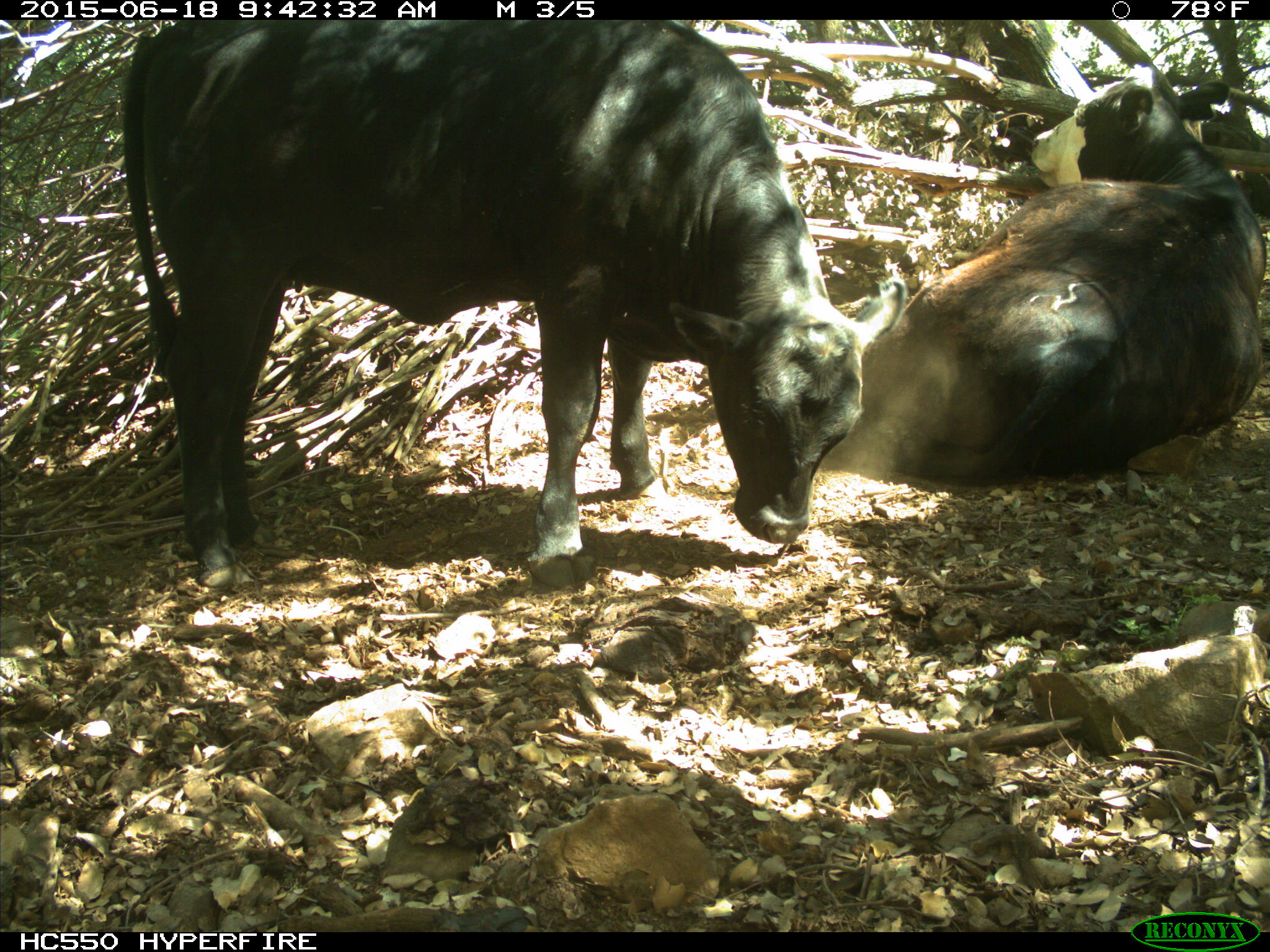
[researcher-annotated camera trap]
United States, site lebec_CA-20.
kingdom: Animalia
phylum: Chordata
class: Mammalia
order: Artiodactyla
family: Bovidae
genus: Bos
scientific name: Bos taurus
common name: domestic cow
Bos taurus (domestic cow).